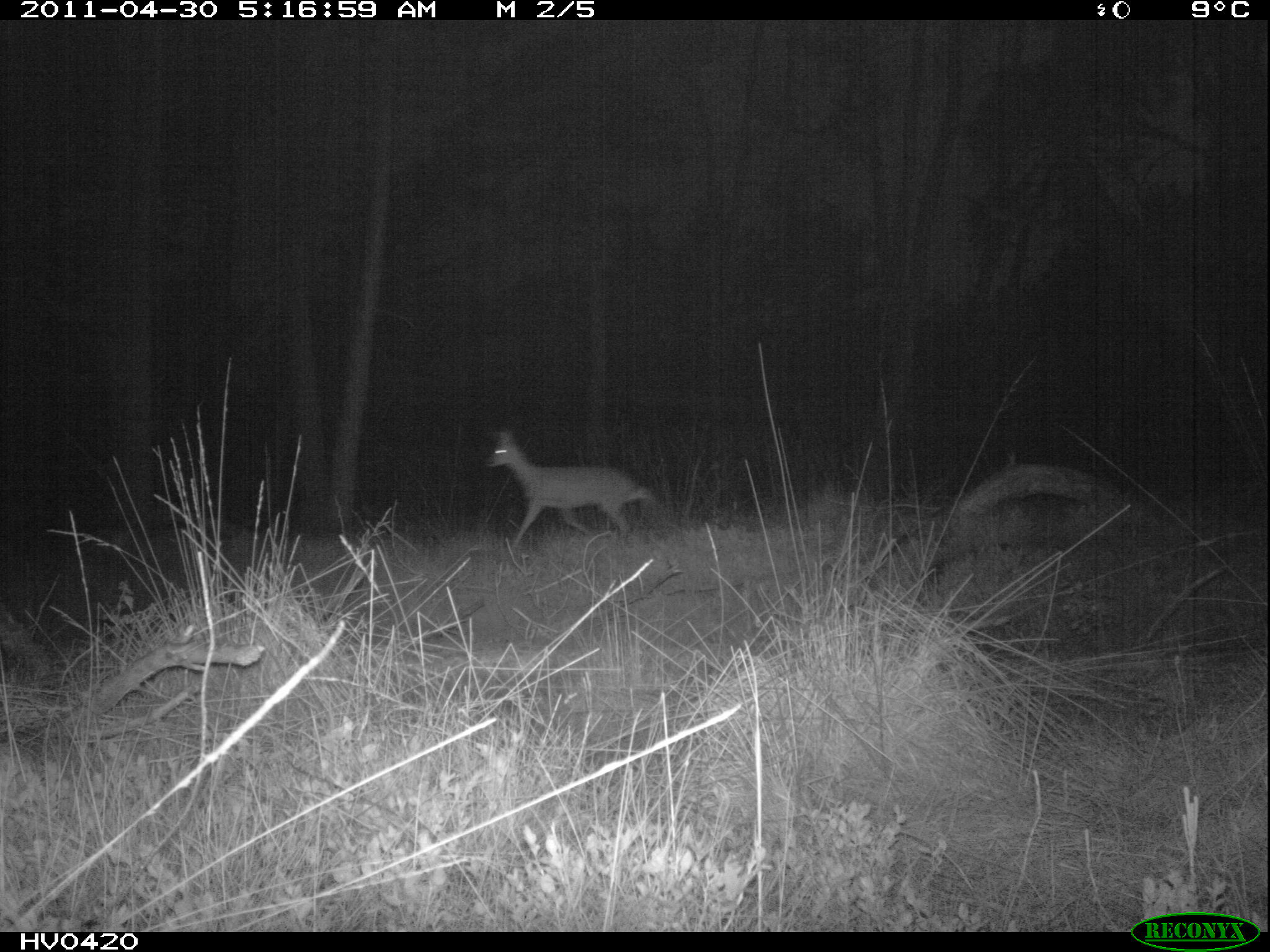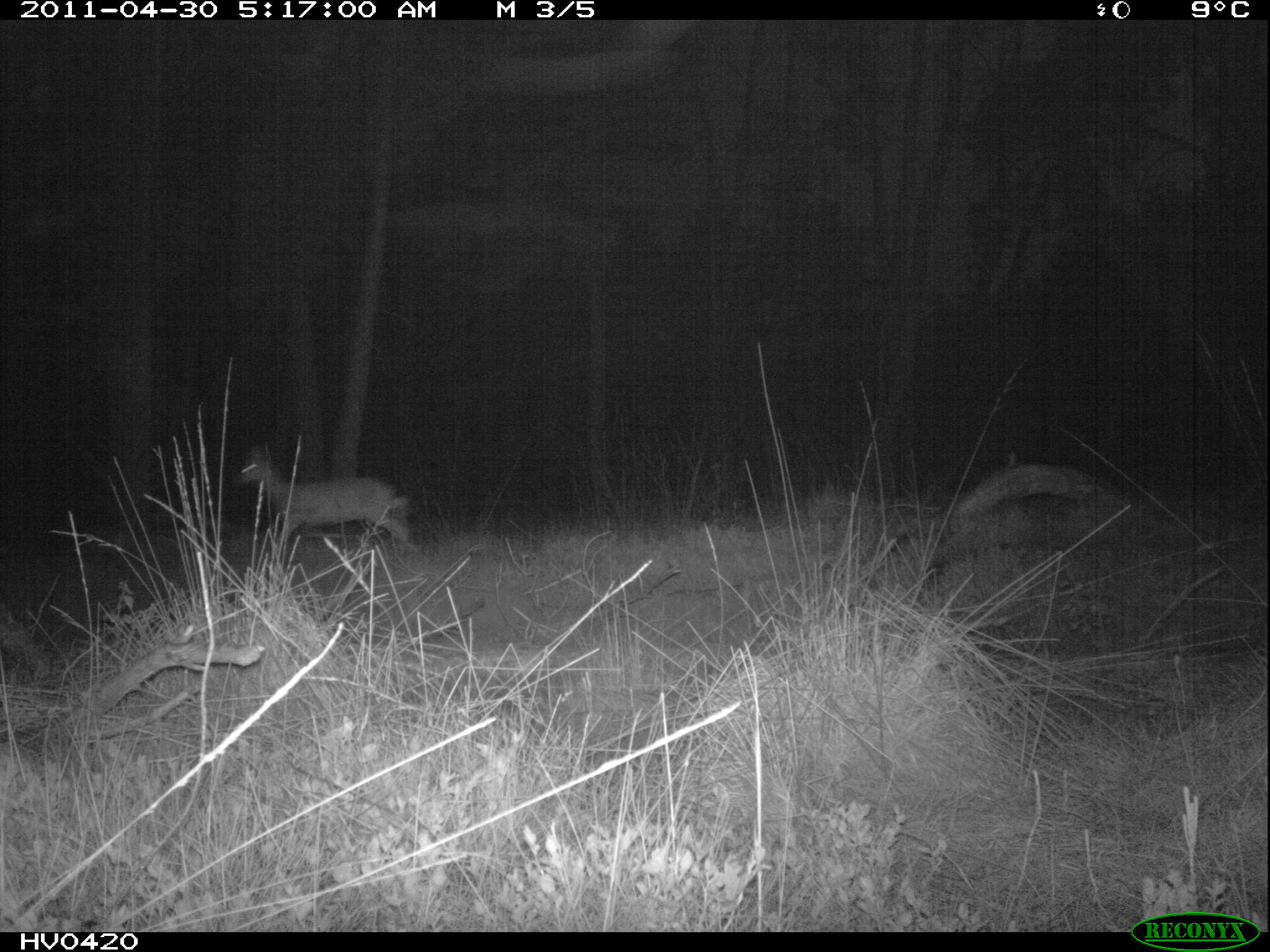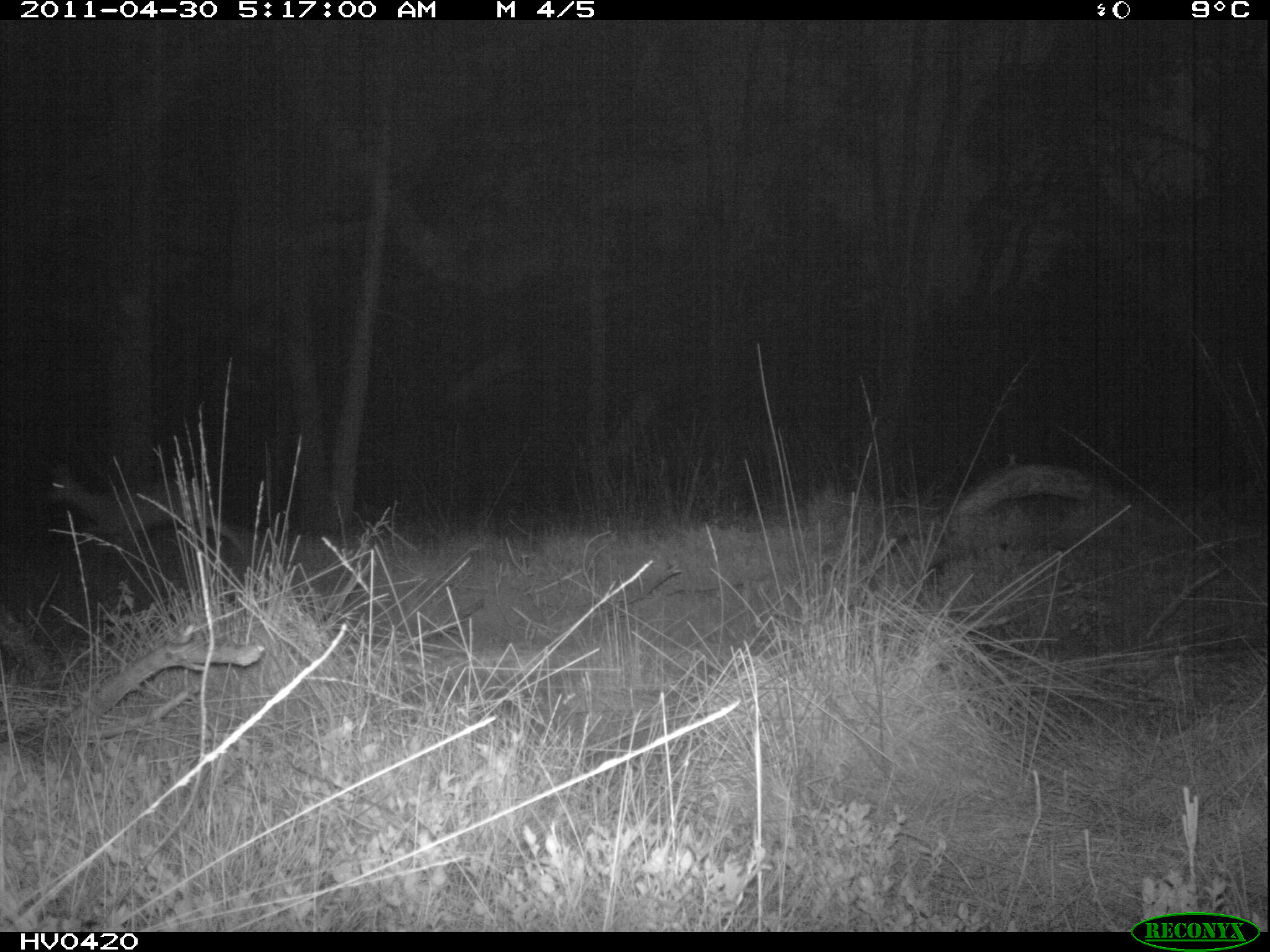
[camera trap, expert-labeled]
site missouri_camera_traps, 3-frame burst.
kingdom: Animalia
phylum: Chordata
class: Mammalia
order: Artiodactyla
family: Cervidae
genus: Capreolus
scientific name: Capreolus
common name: roe deer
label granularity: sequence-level